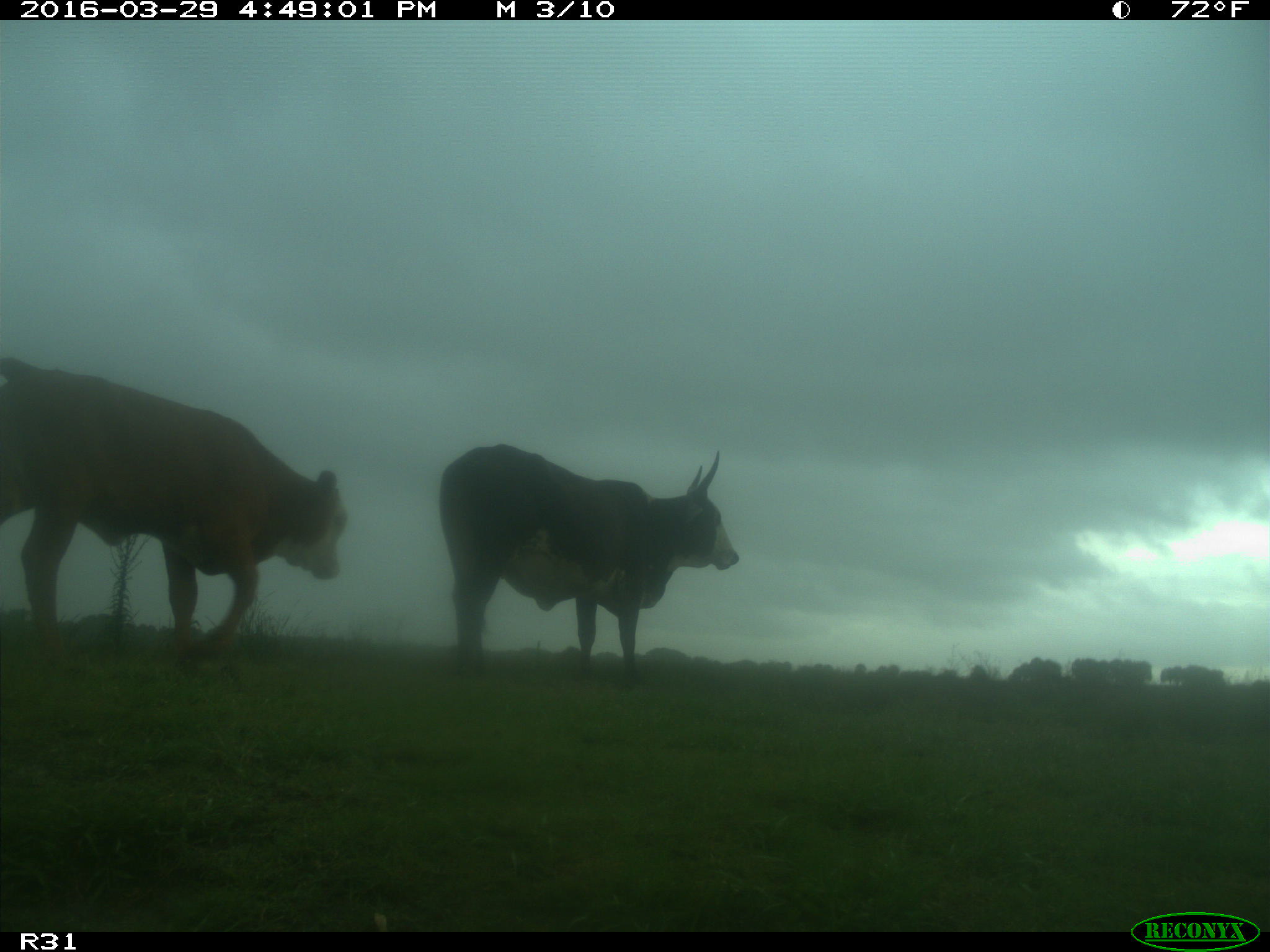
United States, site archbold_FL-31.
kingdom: Animalia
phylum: Chordata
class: Mammalia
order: Artiodactyla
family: Bovidae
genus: Bos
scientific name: Bos taurus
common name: domestic cow